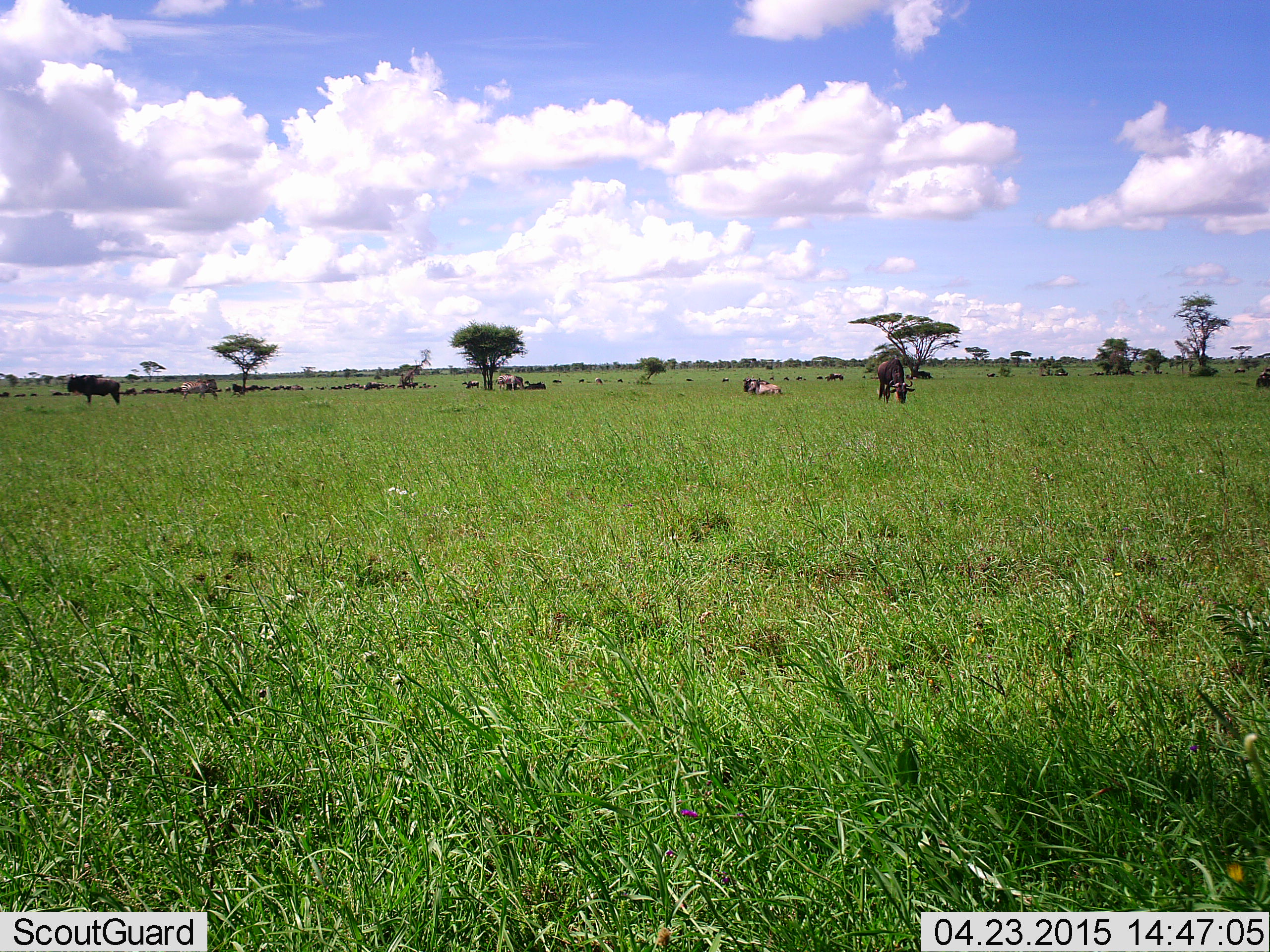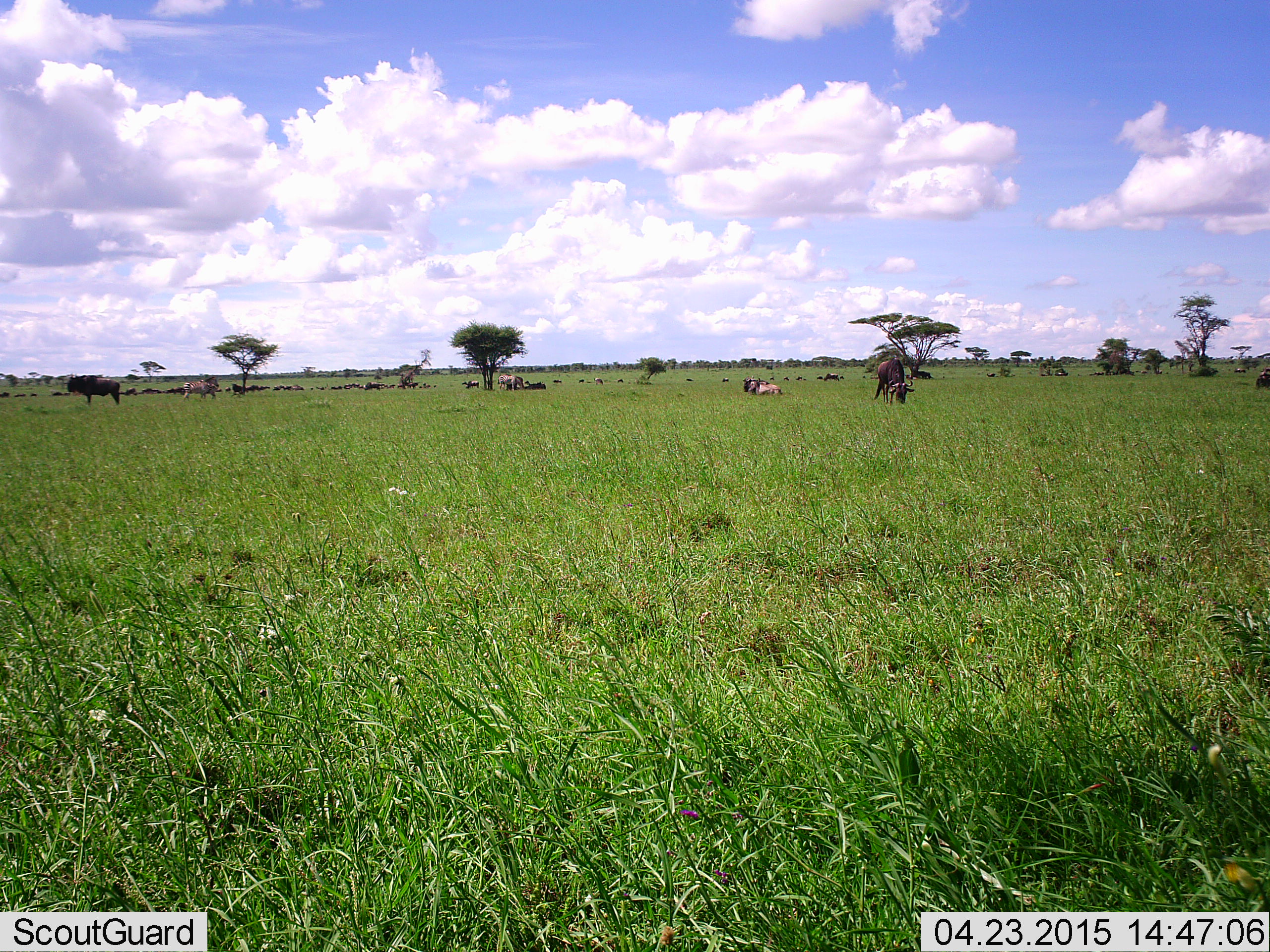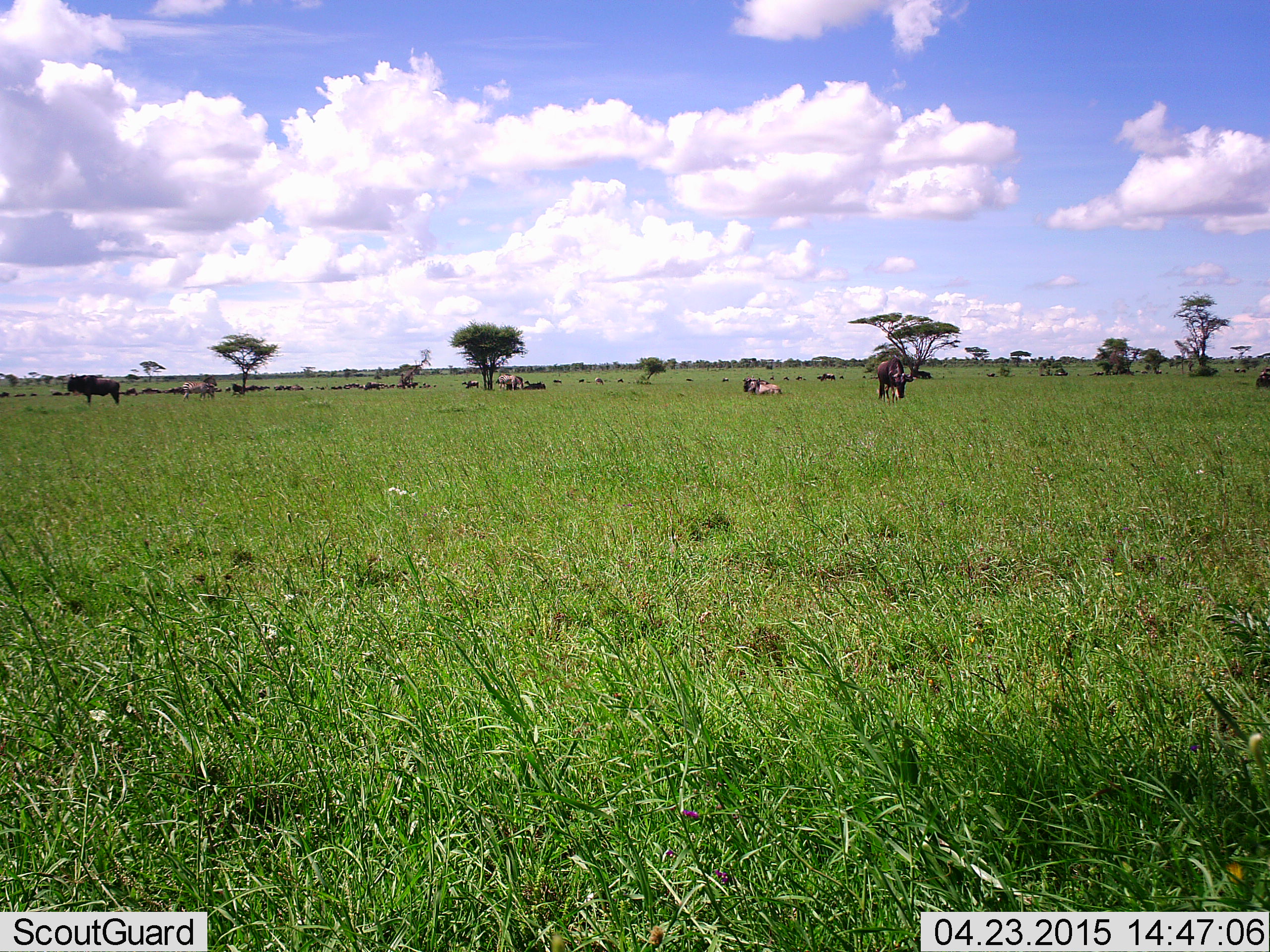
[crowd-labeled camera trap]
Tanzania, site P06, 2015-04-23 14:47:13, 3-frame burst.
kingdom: Animalia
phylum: Chordata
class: Mammalia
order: Artiodactyla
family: Bovidae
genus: Connochaetes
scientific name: Connochaetes taurinus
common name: blue wildebeest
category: wildebeest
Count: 11-50.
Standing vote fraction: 75%.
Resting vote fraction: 58%.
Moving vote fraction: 17%.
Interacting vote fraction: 8%.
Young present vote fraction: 0%.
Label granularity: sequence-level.